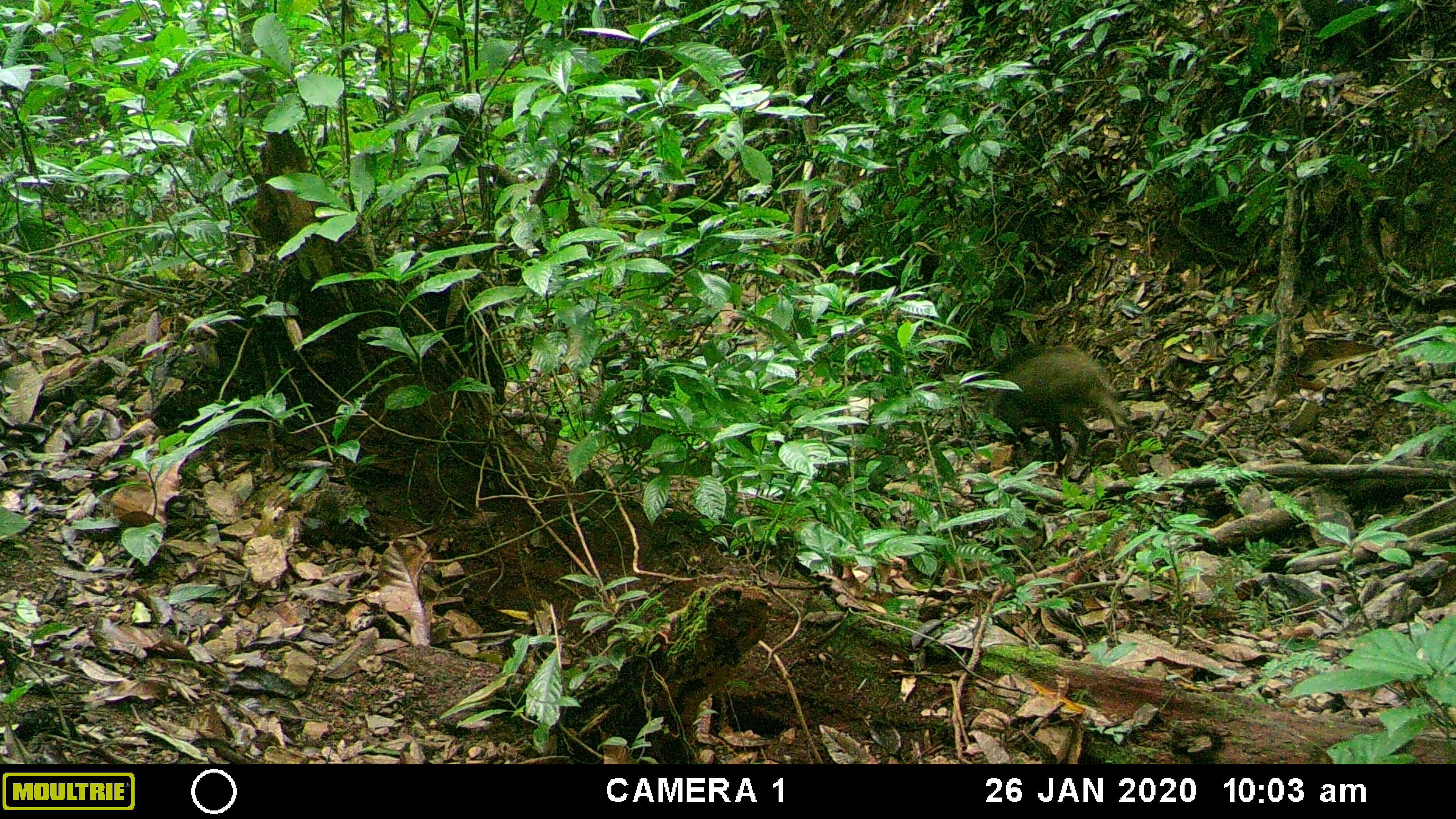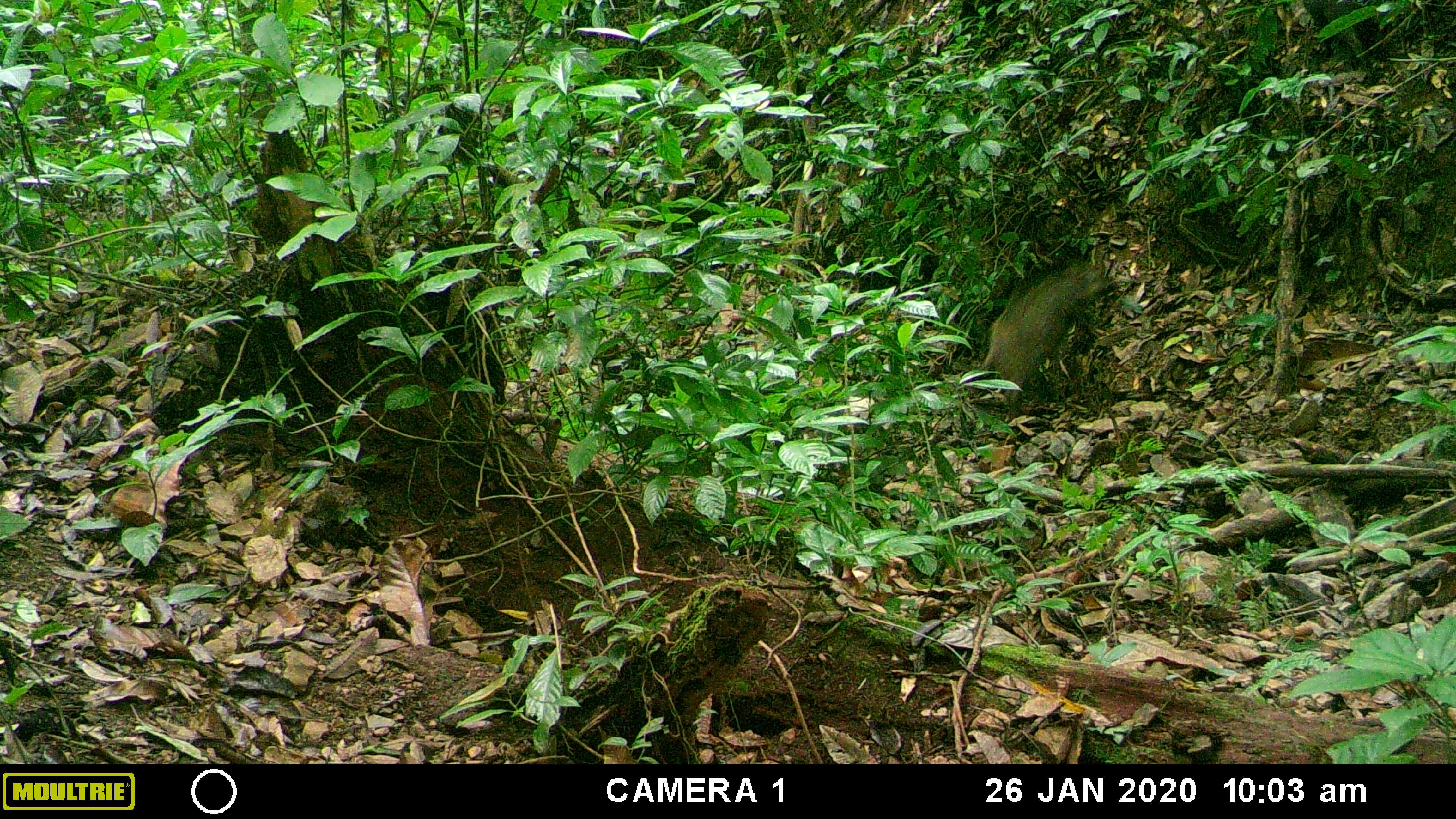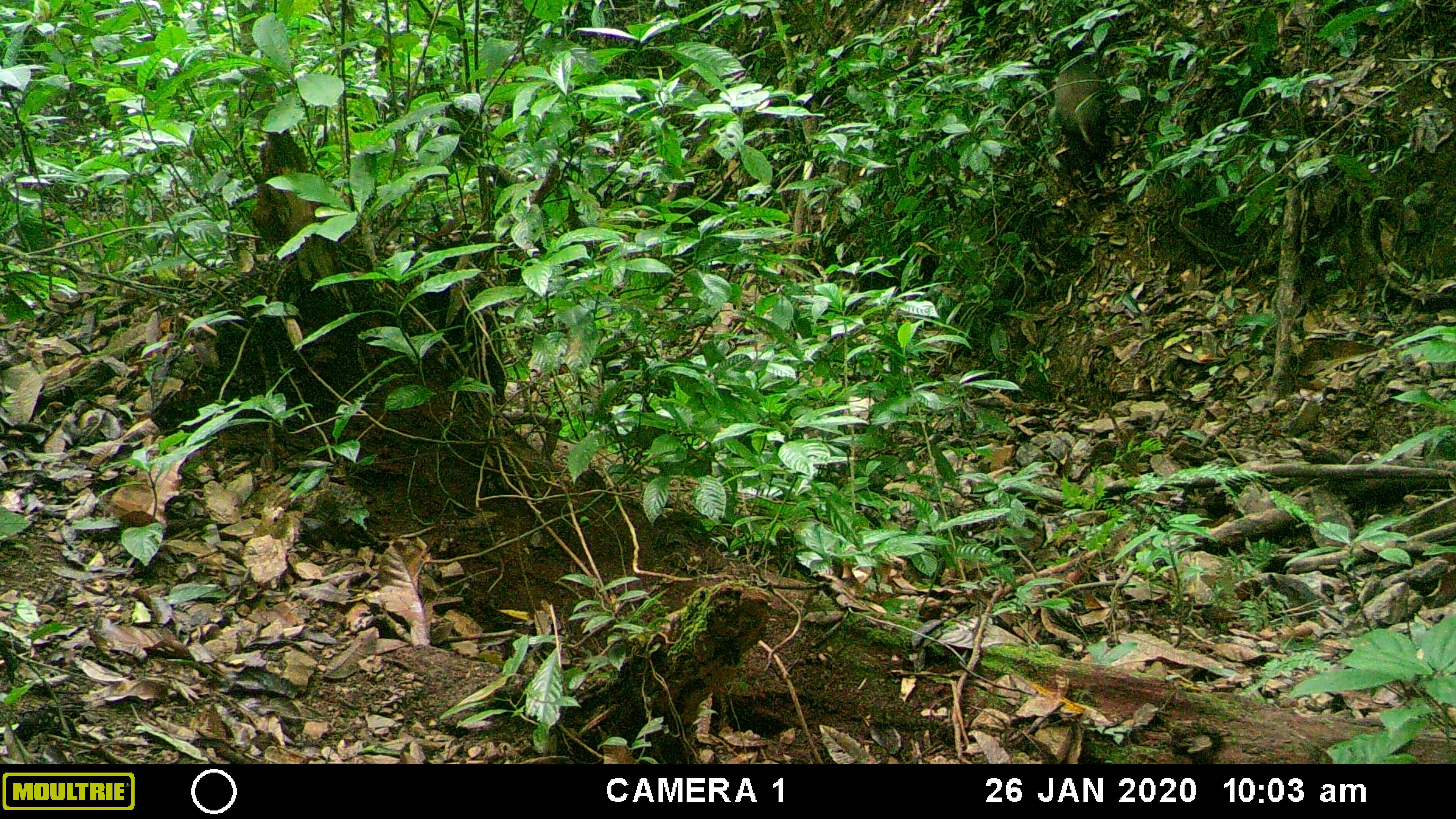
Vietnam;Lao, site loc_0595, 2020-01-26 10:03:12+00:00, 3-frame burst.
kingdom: Animalia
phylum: Chordata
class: Mammalia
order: Artiodactyla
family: Suidae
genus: Sus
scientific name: Sus scrofa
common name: eurasian wild pig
Eurasian wild pig (Sus scrofa). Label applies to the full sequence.